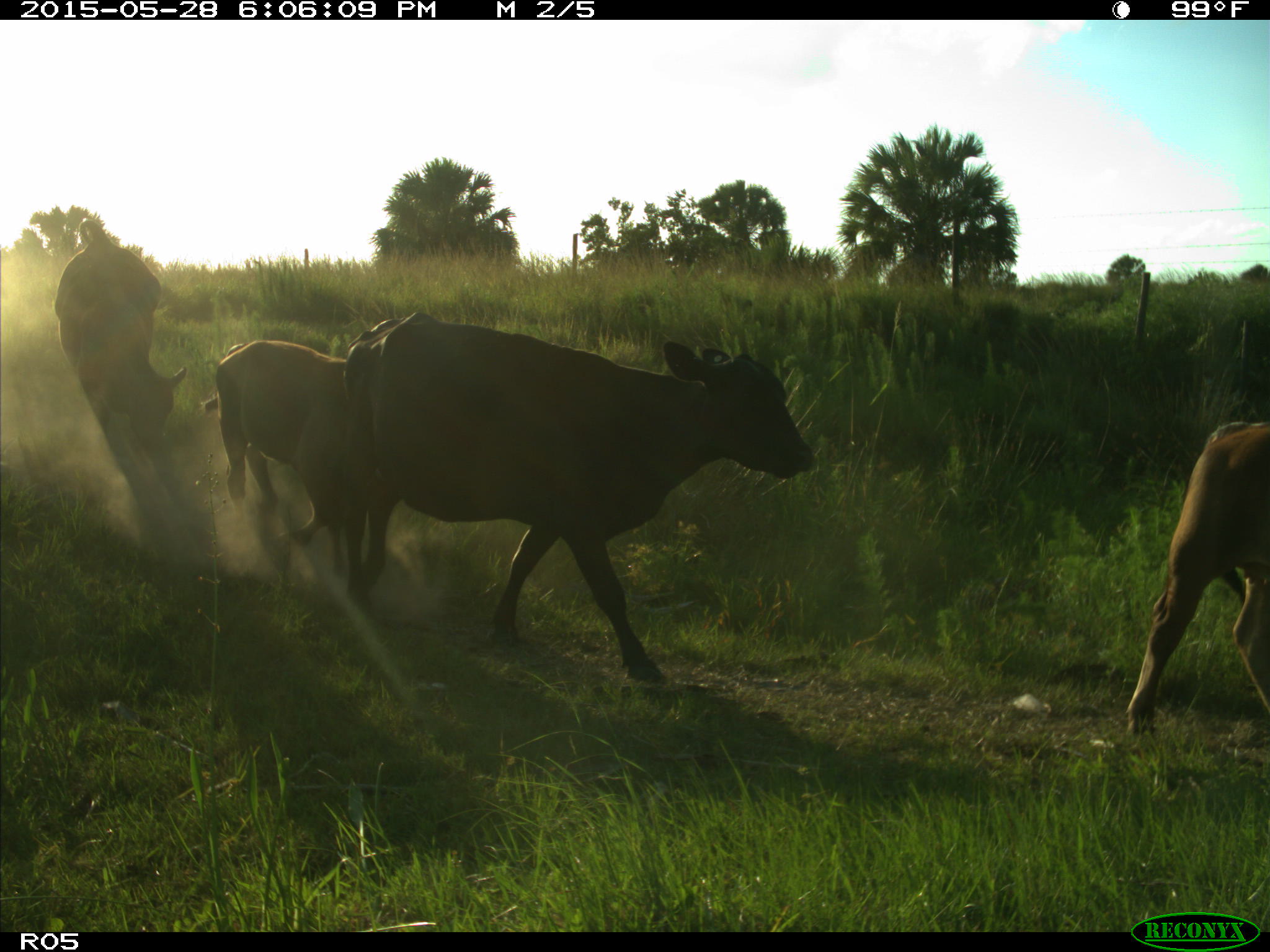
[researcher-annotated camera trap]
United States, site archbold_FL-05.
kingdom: Animalia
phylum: Chordata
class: Mammalia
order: Artiodactyla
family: Bovidae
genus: Bos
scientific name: Bos taurus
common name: domestic cow